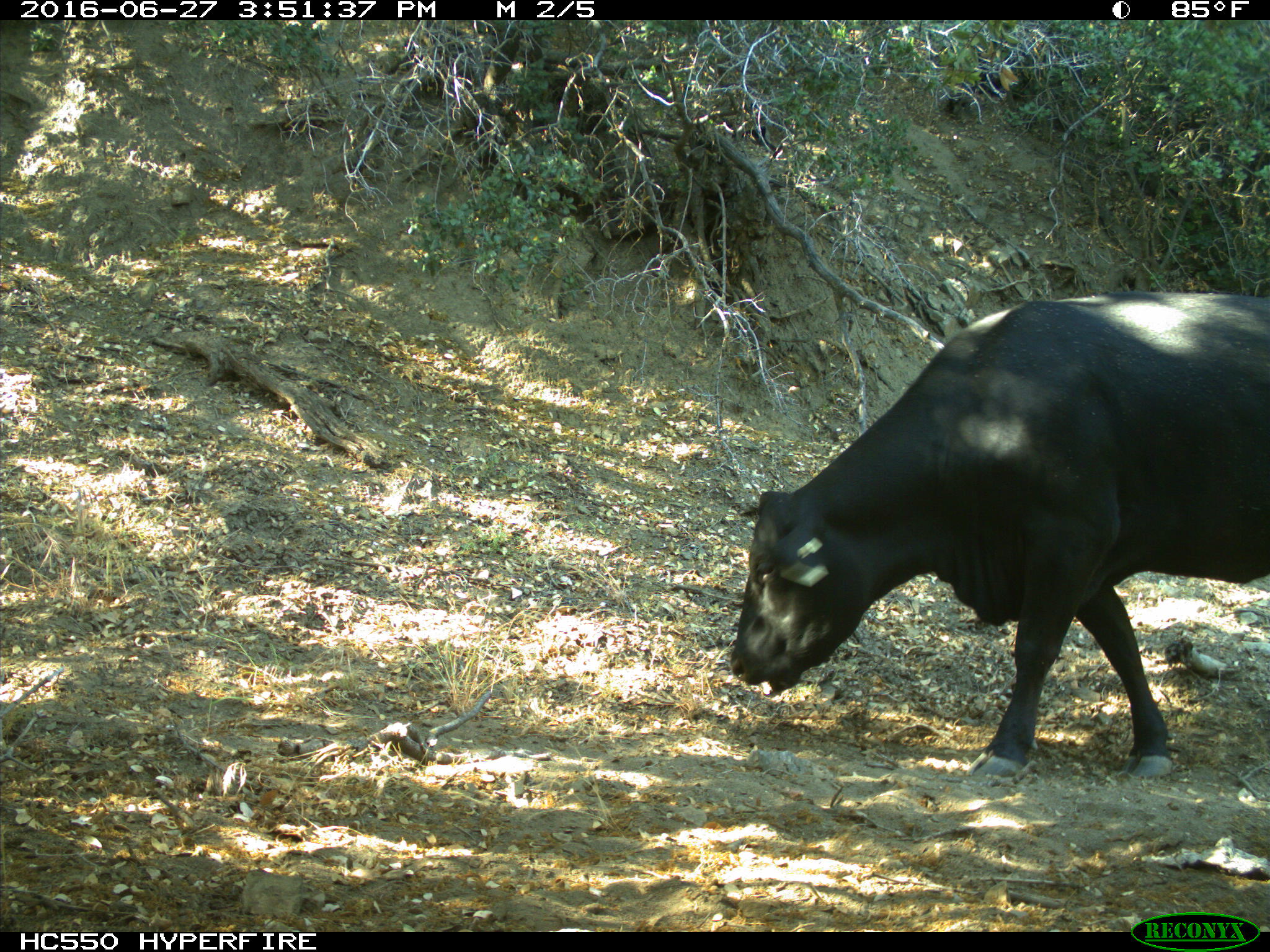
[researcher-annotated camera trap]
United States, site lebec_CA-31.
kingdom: Animalia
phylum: Chordata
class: Mammalia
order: Artiodactyla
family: Bovidae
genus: Bos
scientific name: Bos taurus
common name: domestic cow